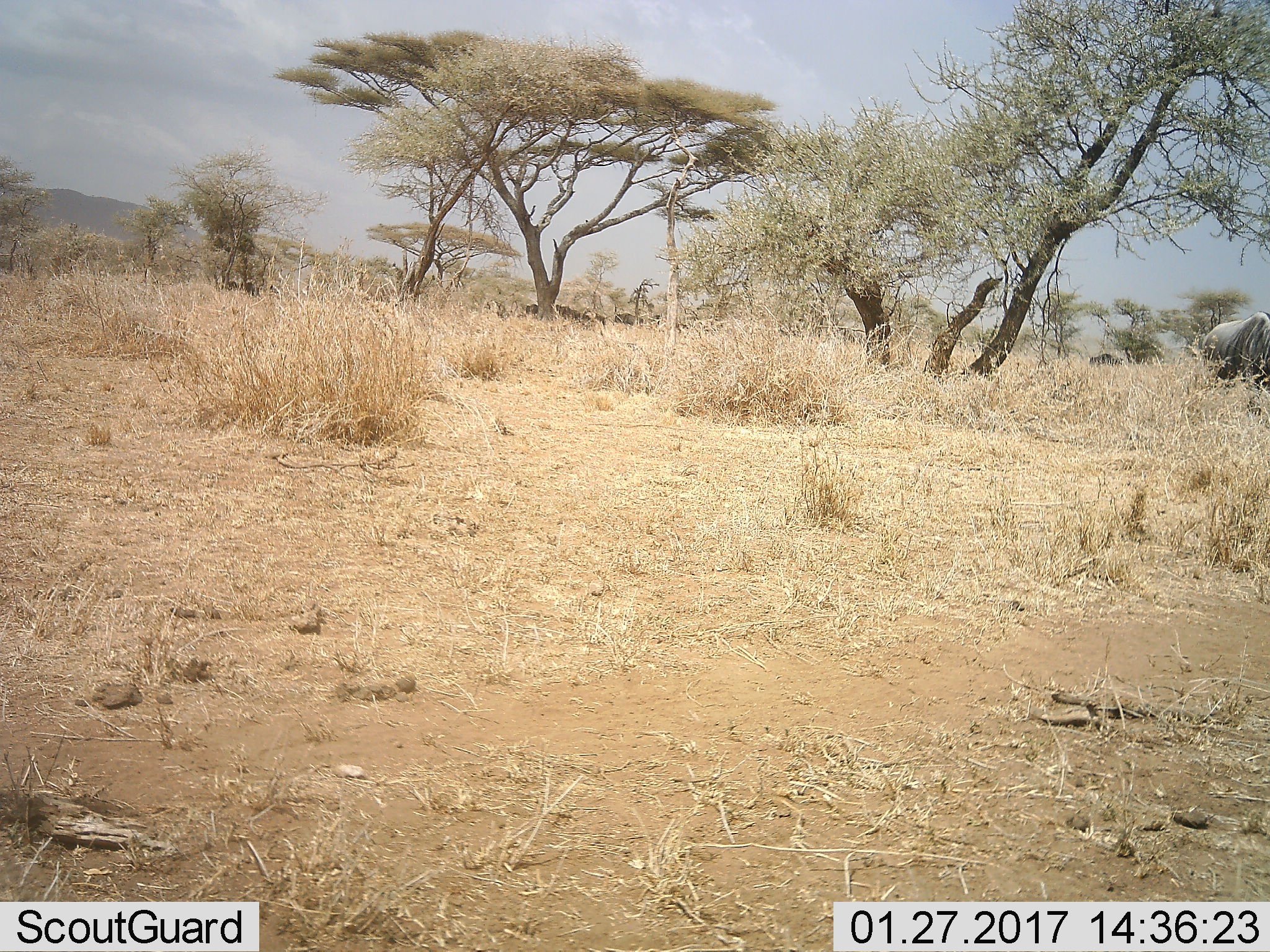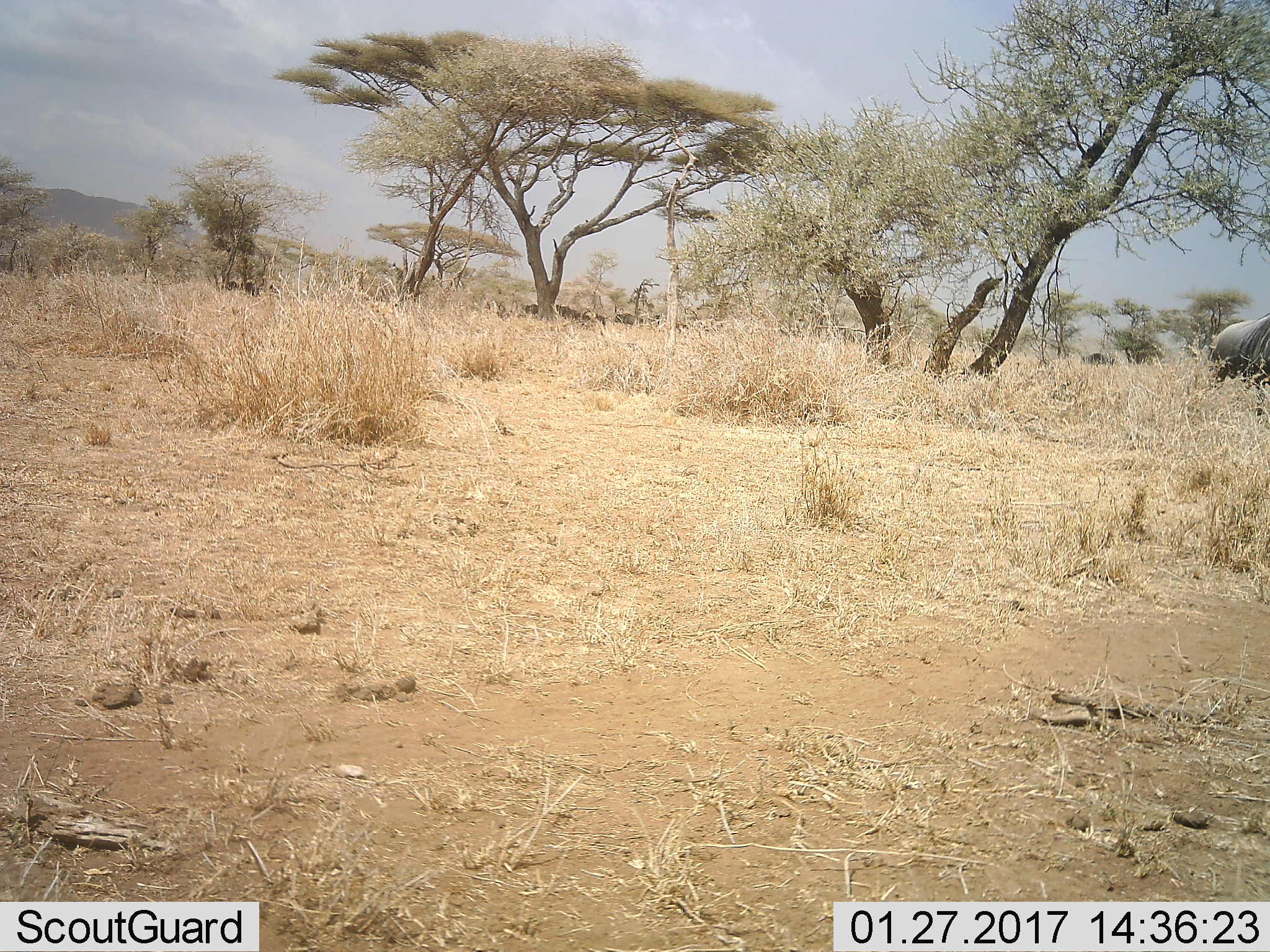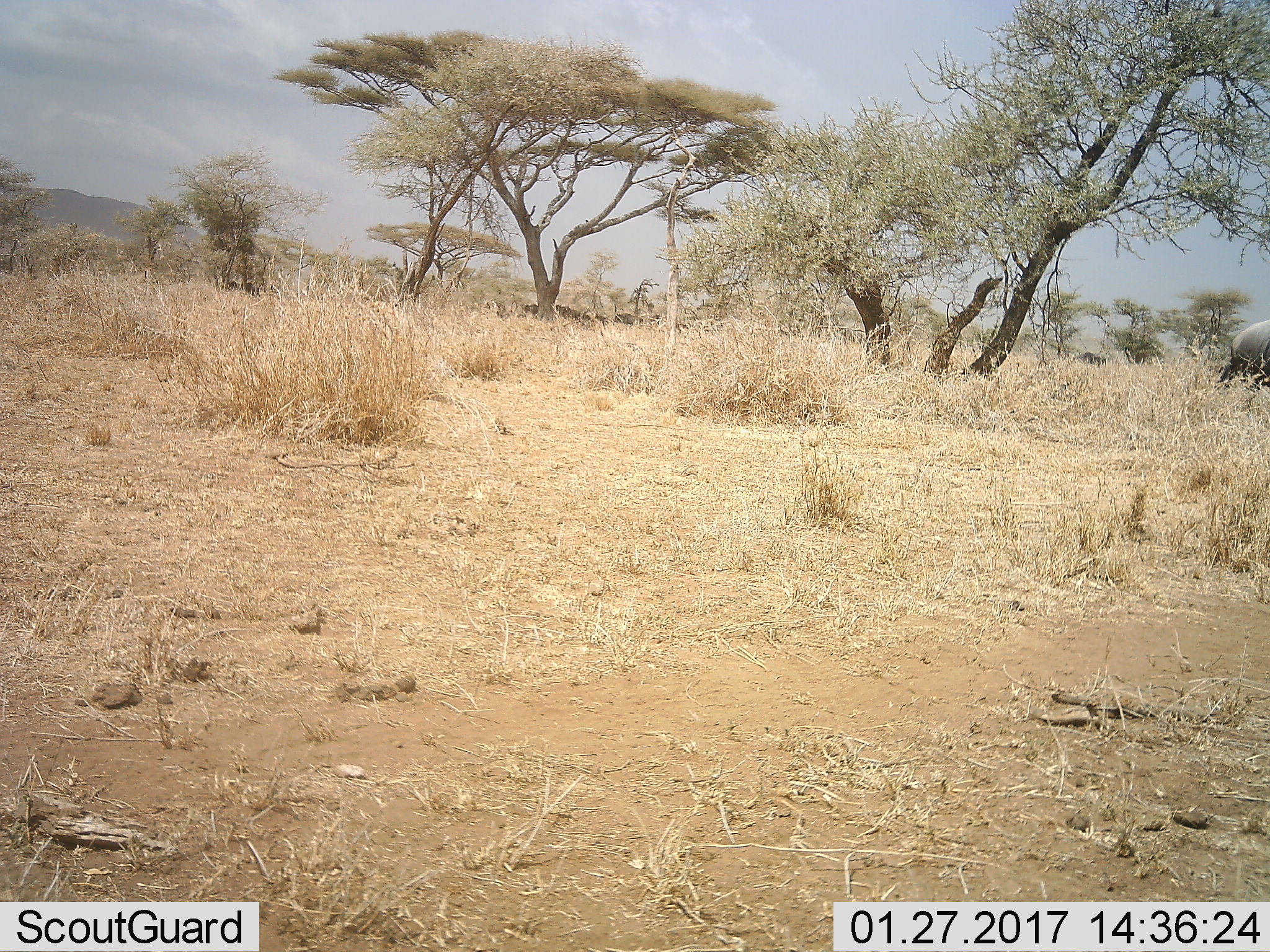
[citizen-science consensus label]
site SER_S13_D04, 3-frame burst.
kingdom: Animalia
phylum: Chordata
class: Mammalia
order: Artiodactyla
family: Bovidae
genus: Connochaetes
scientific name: Connochaetes taurinus taurinus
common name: blue wildebeest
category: wildebeestblue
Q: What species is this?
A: Wildebeestblue (blue wildebeest) (Connochaetes taurinus taurinus).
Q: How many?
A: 2.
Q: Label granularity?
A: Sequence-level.